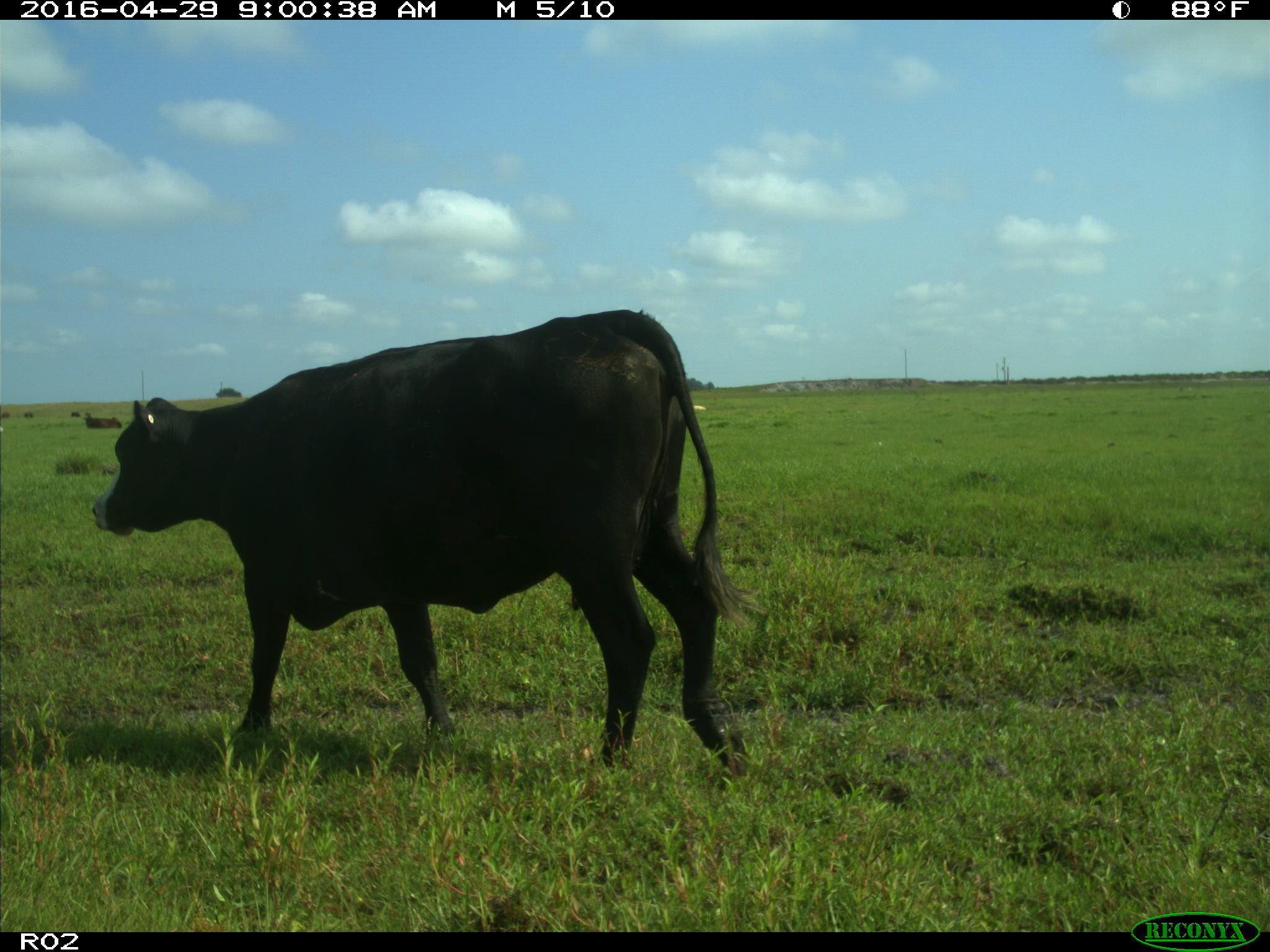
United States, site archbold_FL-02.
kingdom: Animalia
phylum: Chordata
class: Mammalia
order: Artiodactyla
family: Bovidae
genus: Bos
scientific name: Bos taurus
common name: domestic cow